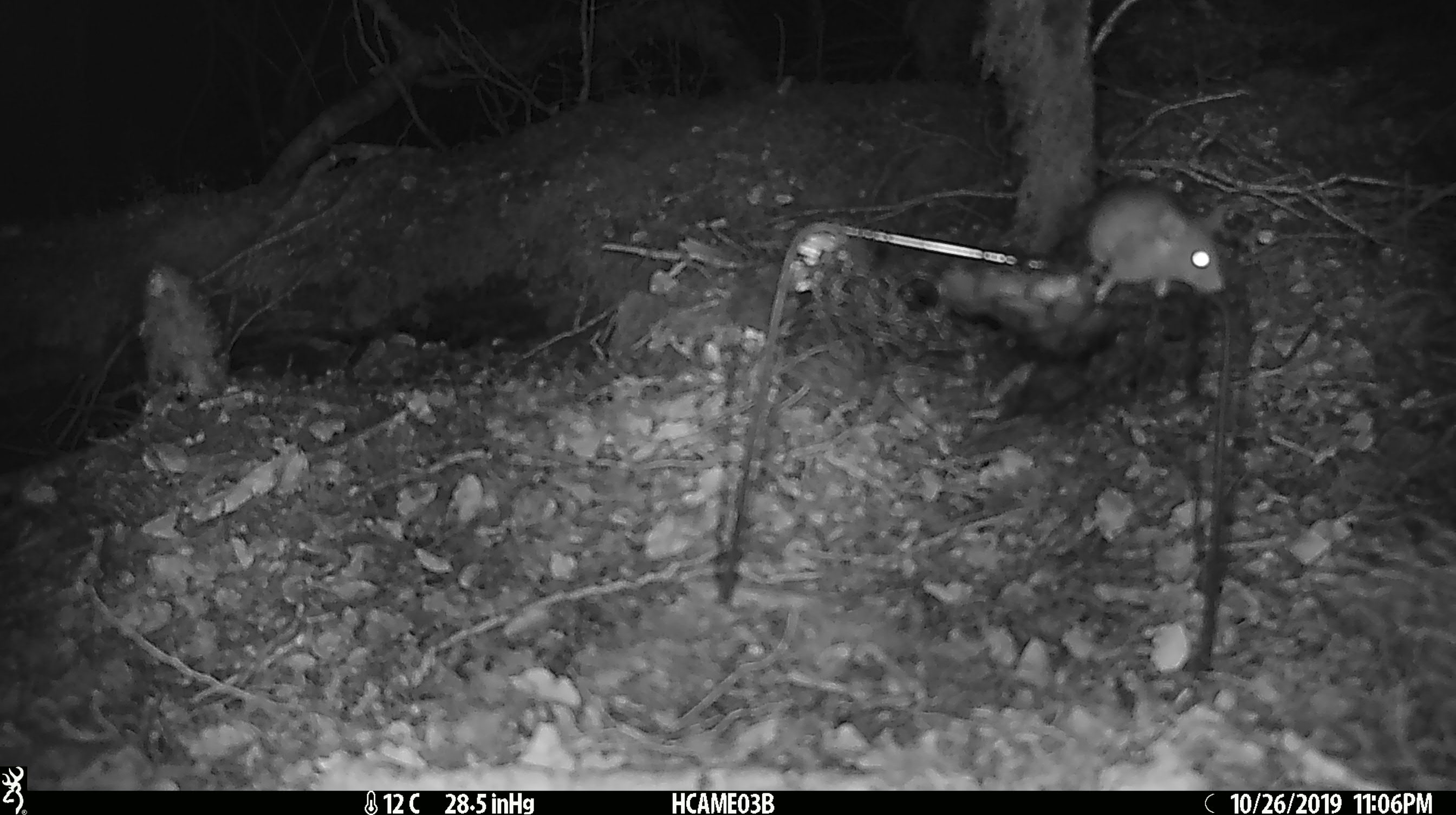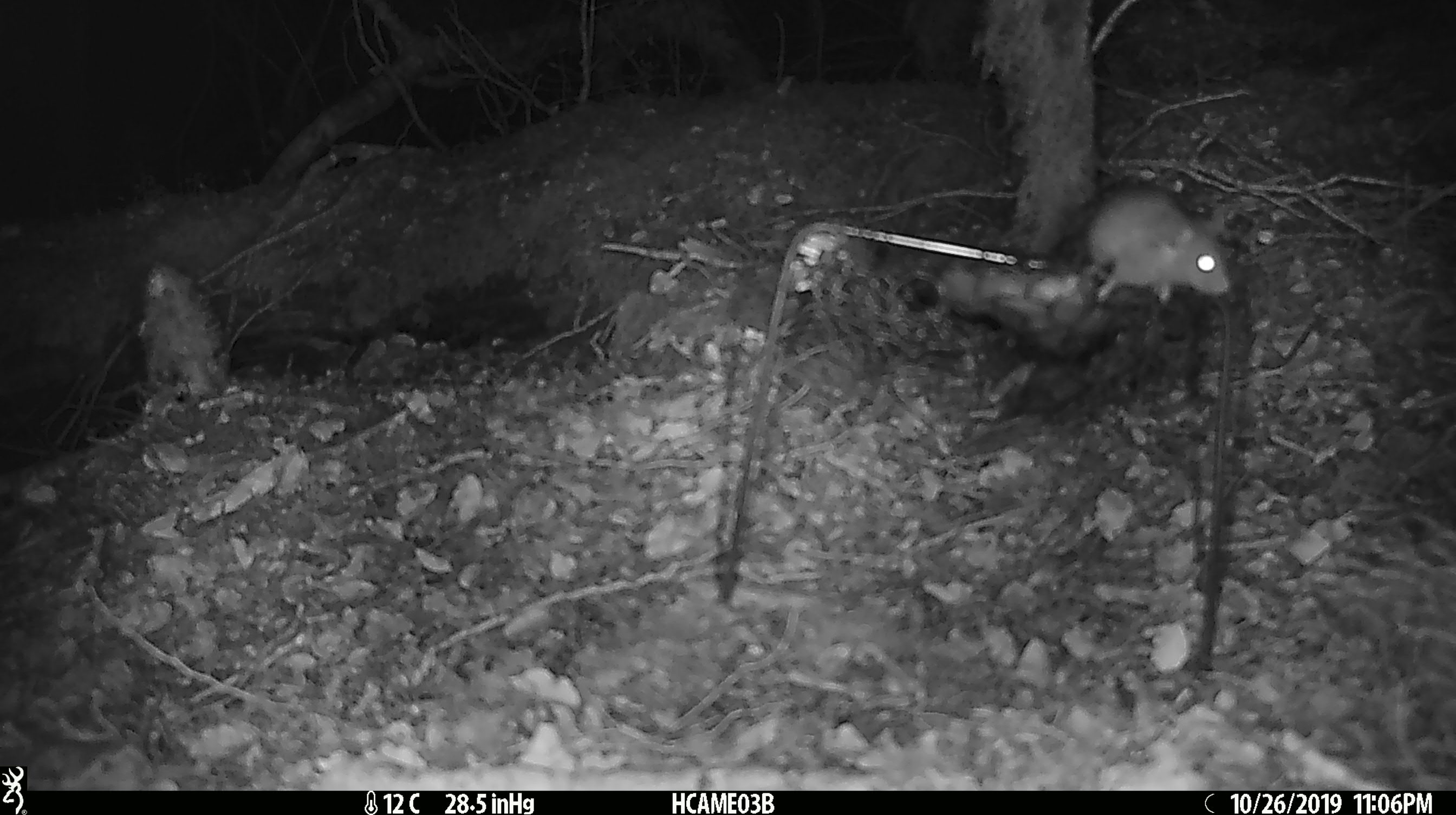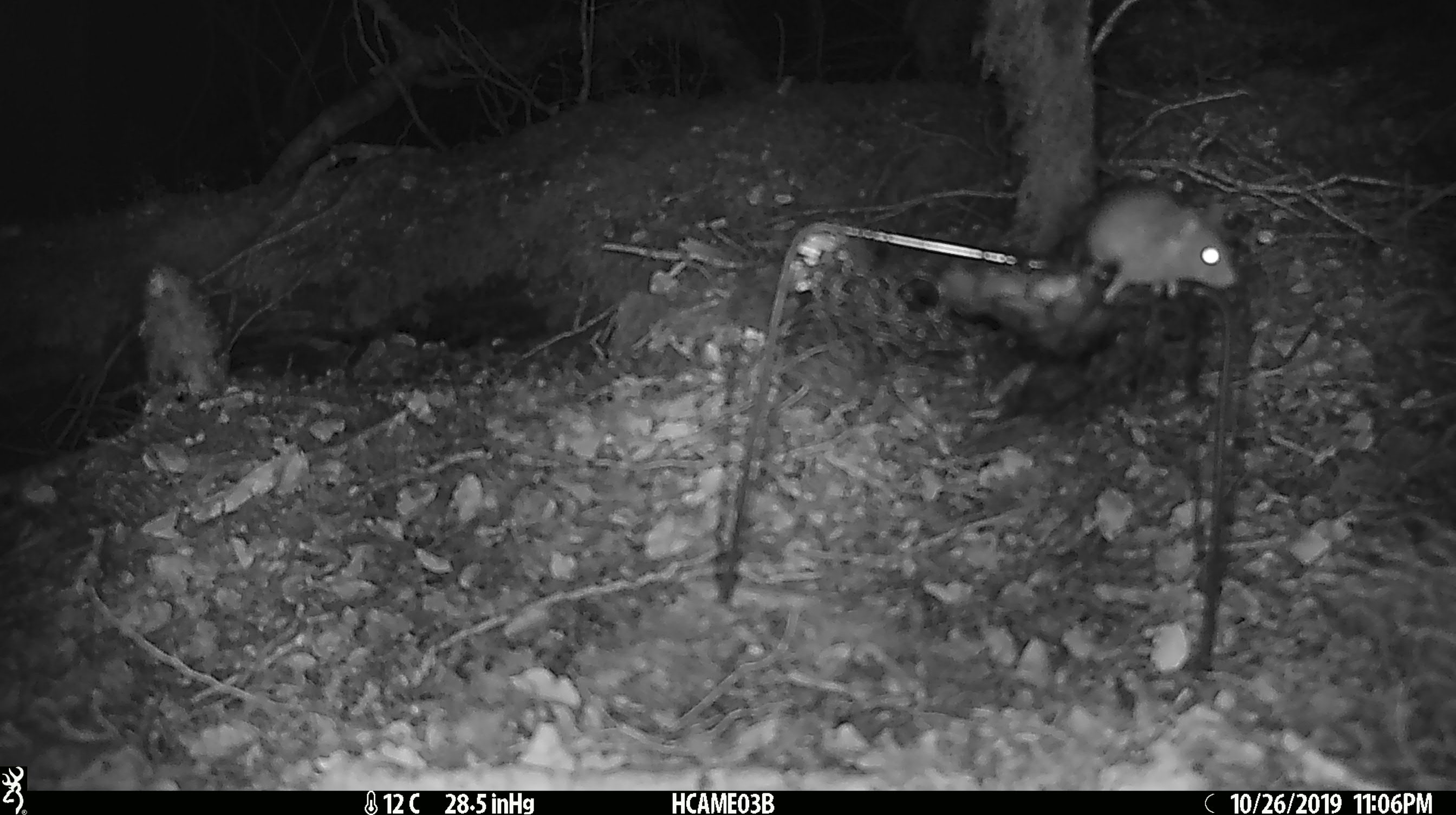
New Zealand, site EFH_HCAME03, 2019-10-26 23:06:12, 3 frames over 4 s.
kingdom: Animalia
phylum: Chordata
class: Mammalia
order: Rodentia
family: Muridae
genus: Mus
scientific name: Mus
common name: mouse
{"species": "mouse (Mus)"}